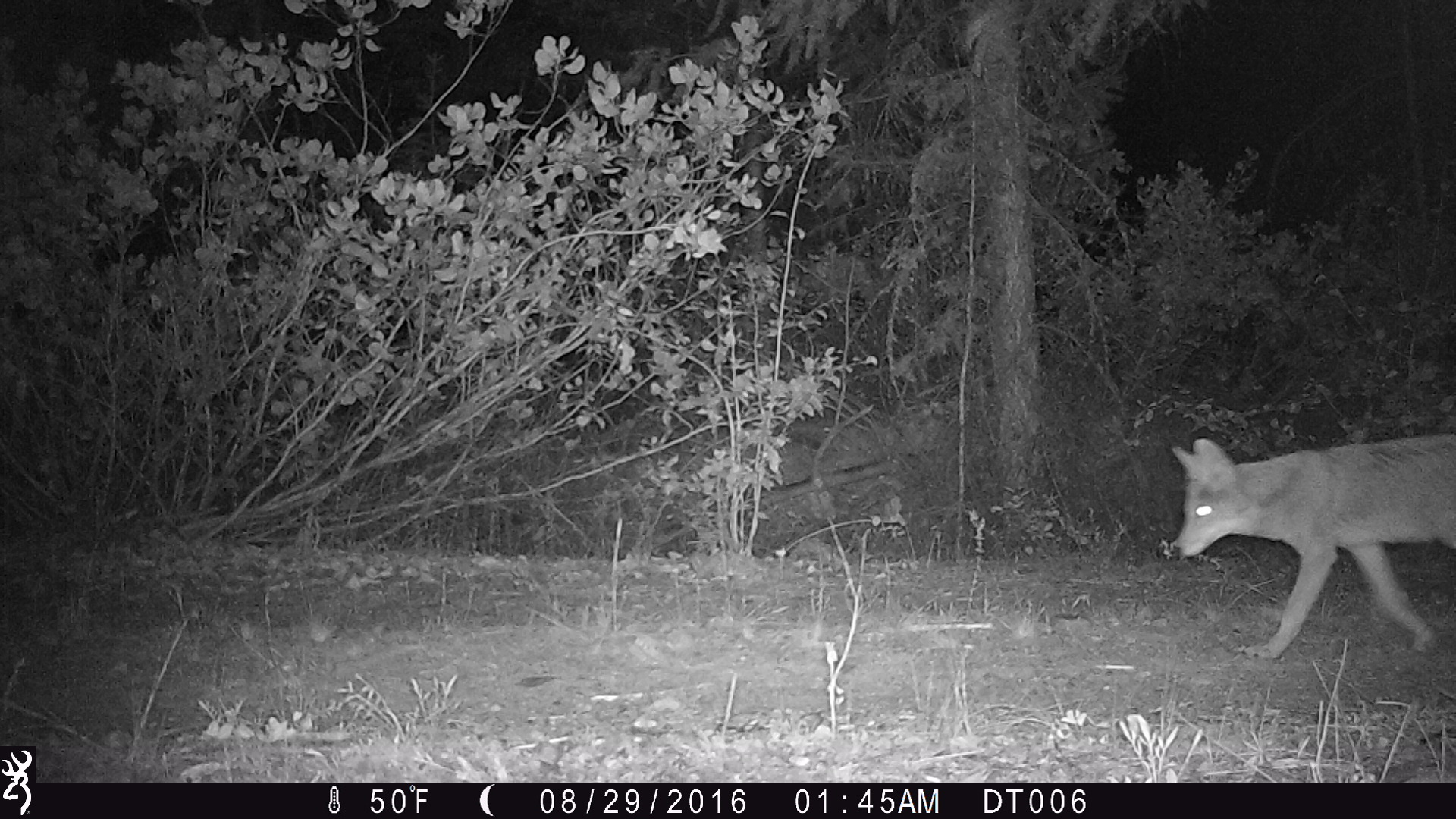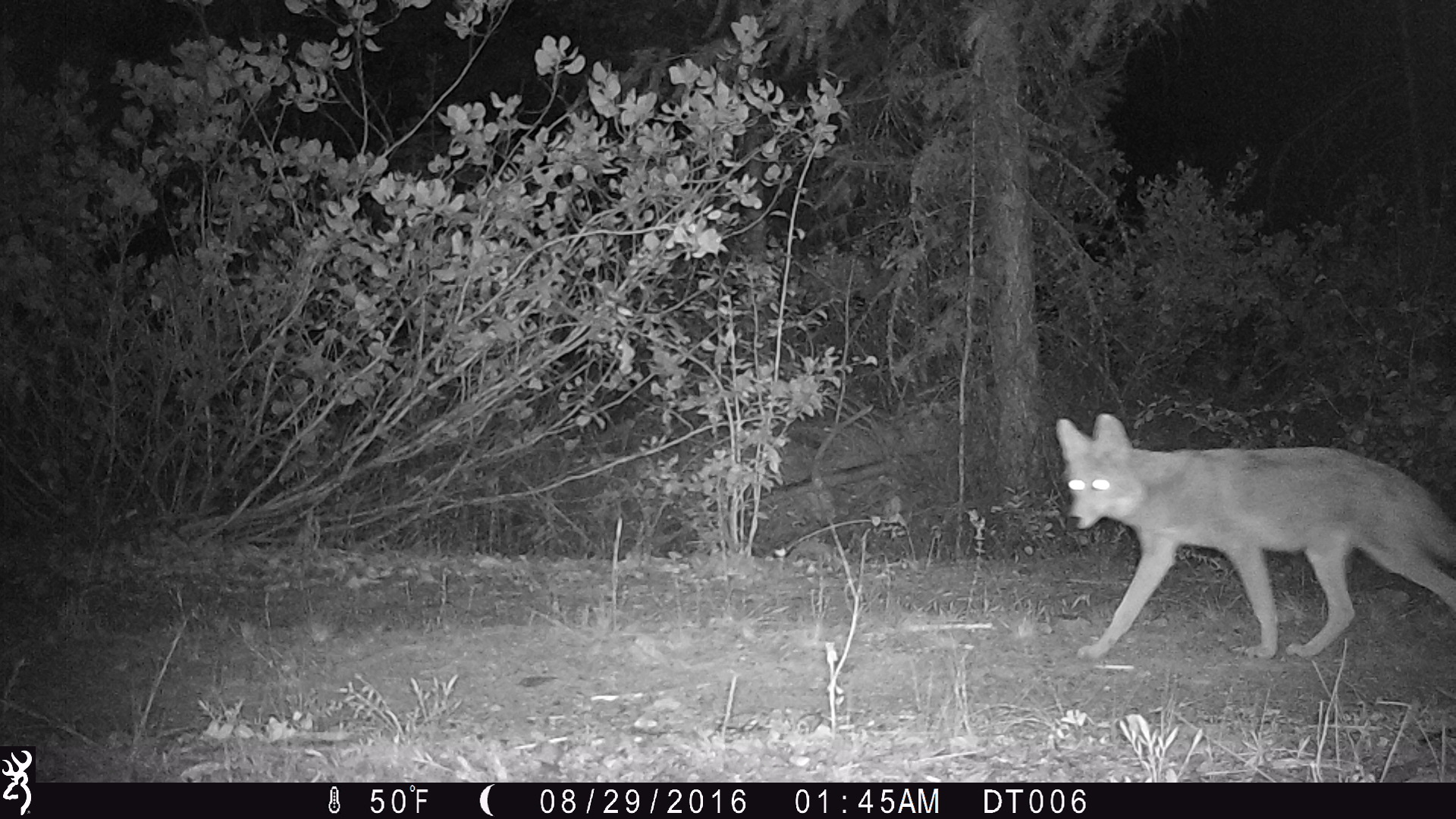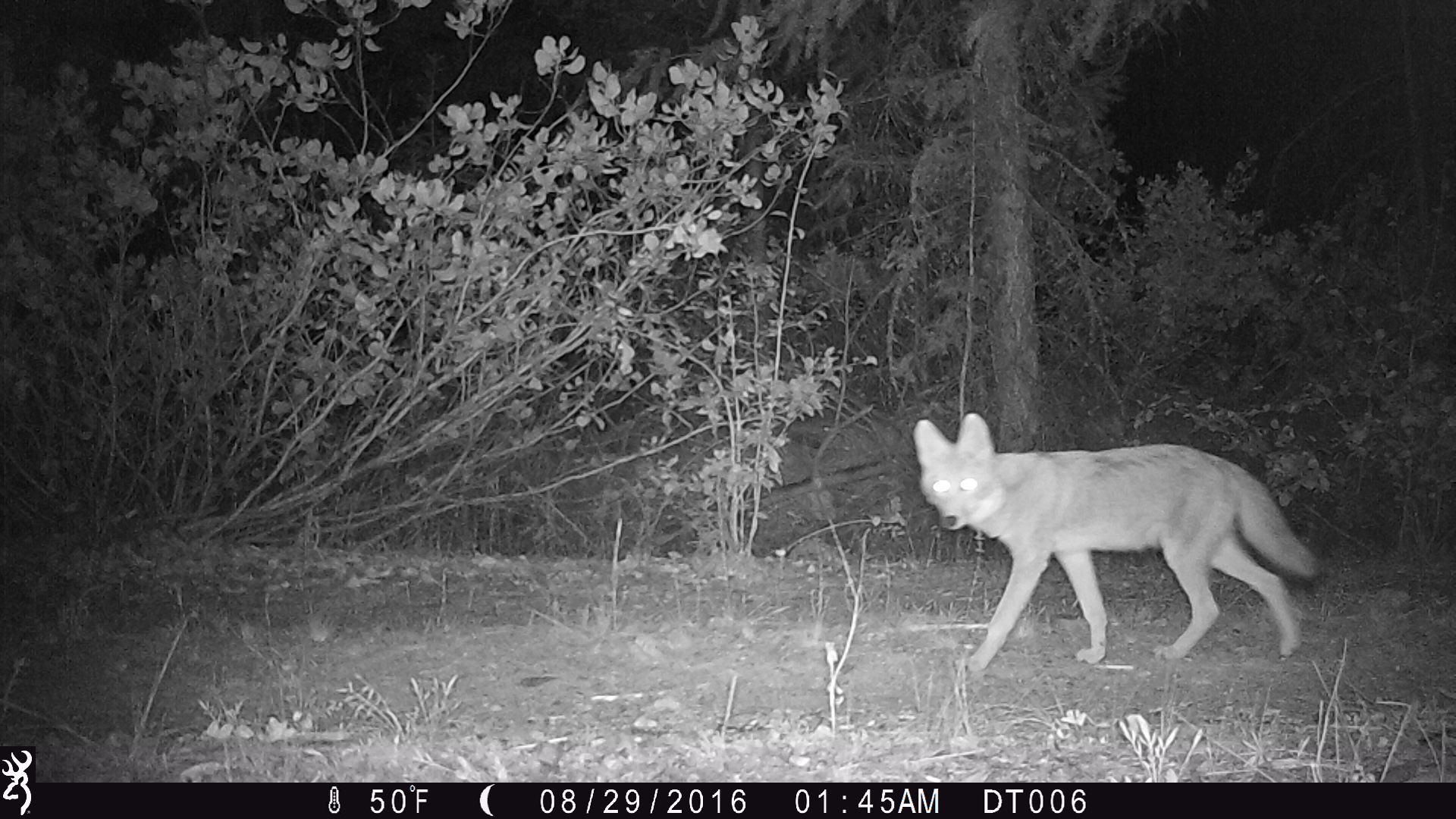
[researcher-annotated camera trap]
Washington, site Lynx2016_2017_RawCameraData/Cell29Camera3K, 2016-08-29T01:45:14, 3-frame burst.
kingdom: Animalia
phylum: Chordata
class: Mammalia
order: Carnivora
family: Canidae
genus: Canis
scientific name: Canis latrans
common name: coyote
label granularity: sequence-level